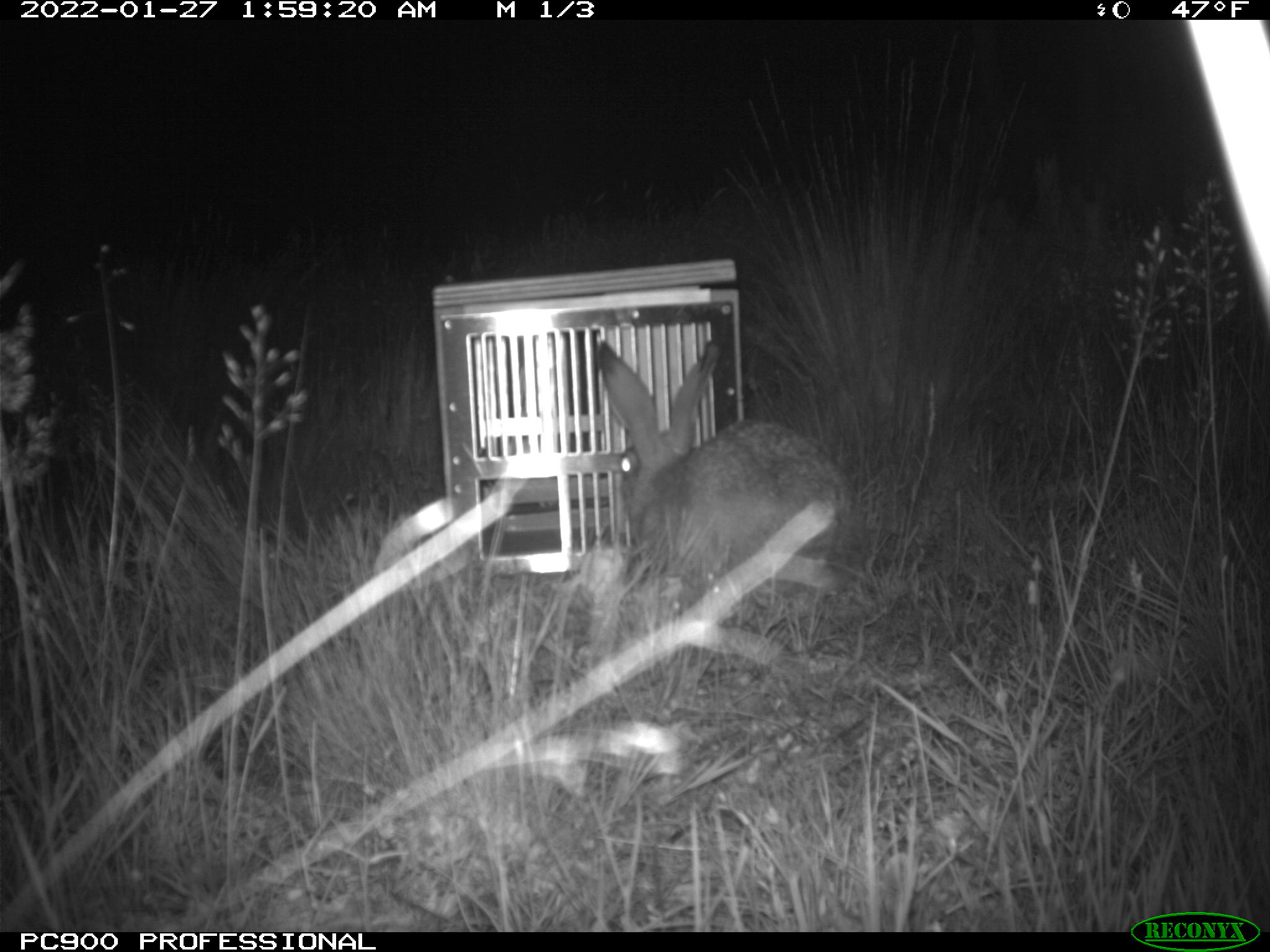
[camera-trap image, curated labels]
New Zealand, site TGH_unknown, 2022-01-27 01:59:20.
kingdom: Animalia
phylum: Chordata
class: Mammalia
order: Lagomorpha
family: Leporidae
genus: Lepus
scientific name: Lepus europaeus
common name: brown hare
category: hare